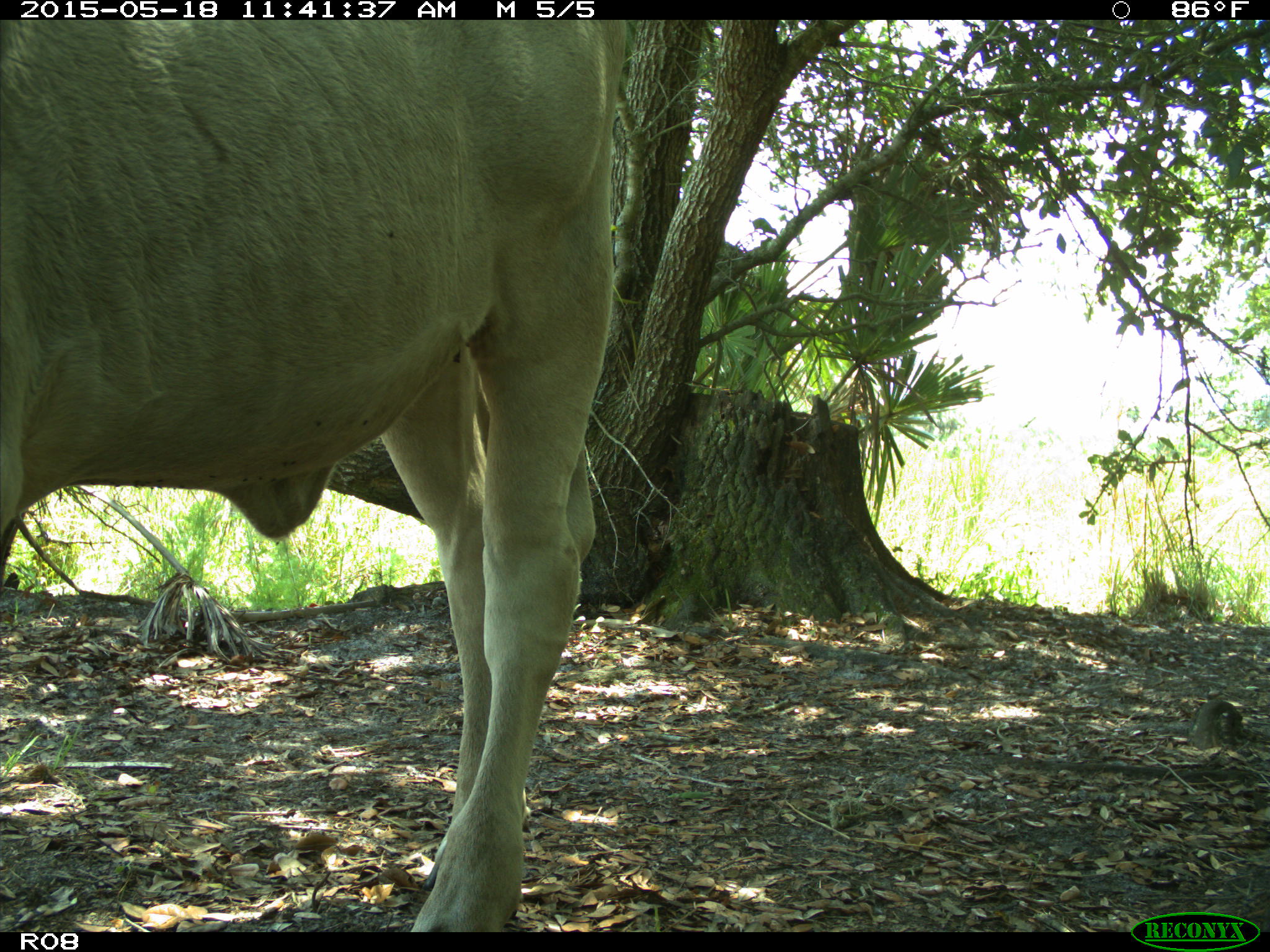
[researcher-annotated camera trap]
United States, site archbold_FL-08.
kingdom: Animalia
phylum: Chordata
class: Mammalia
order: Artiodactyla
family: Bovidae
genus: Bos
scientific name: Bos taurus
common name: domestic cow